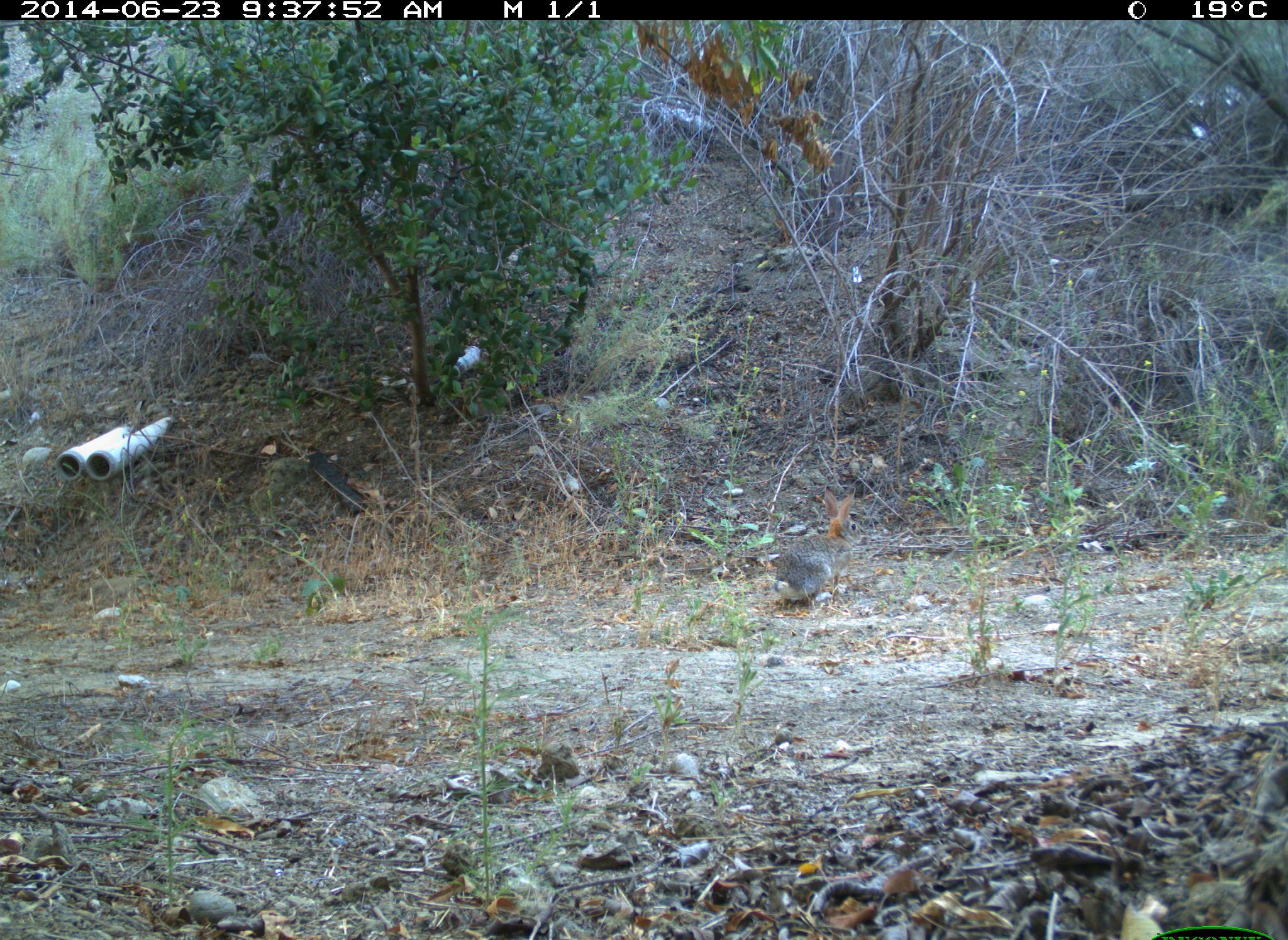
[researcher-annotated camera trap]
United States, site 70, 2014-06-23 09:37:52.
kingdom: Animalia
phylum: Chordata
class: Mammalia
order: Lagomorpha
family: Leporidae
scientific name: Leporidae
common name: rabbits and hares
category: rabbit